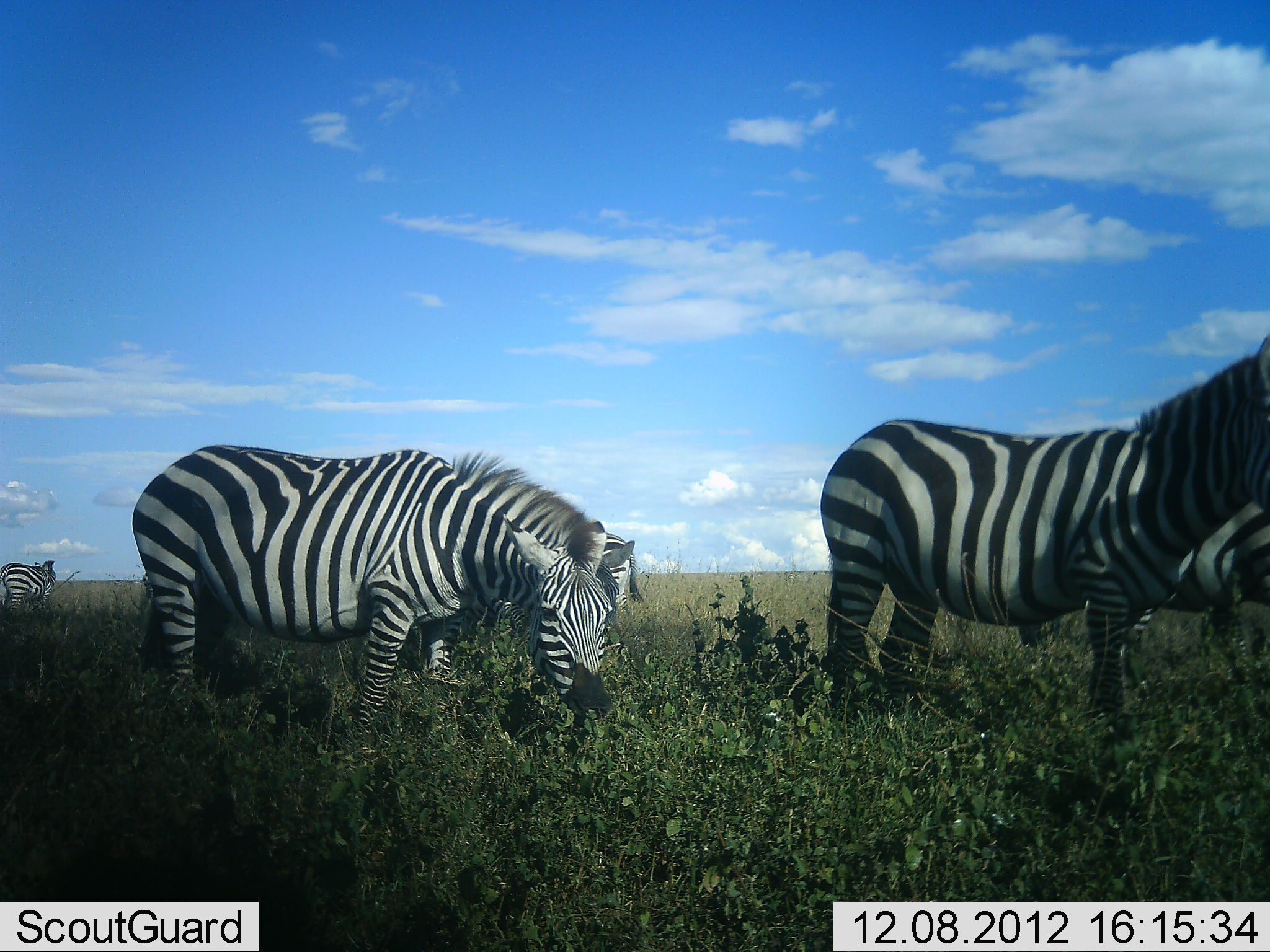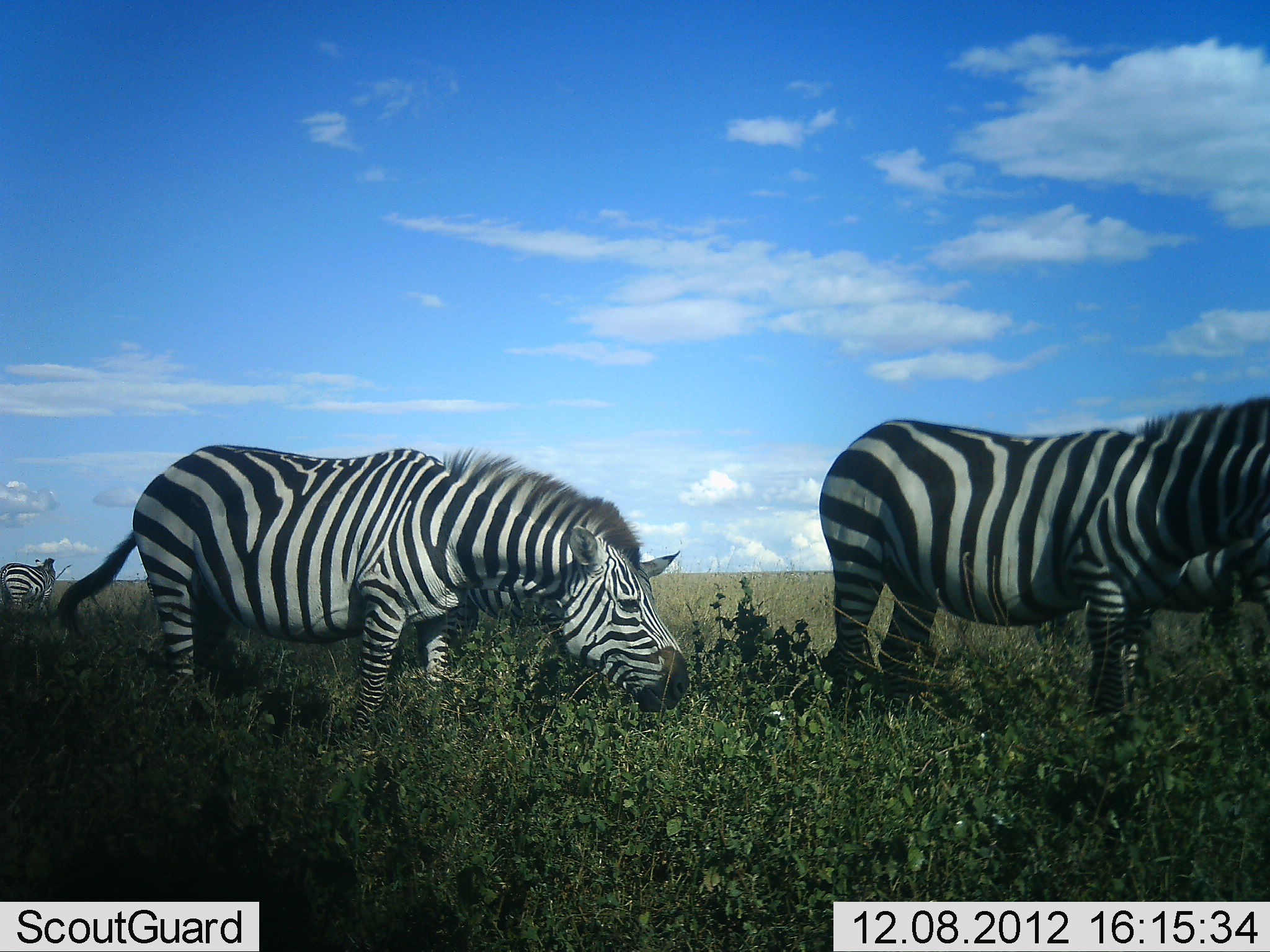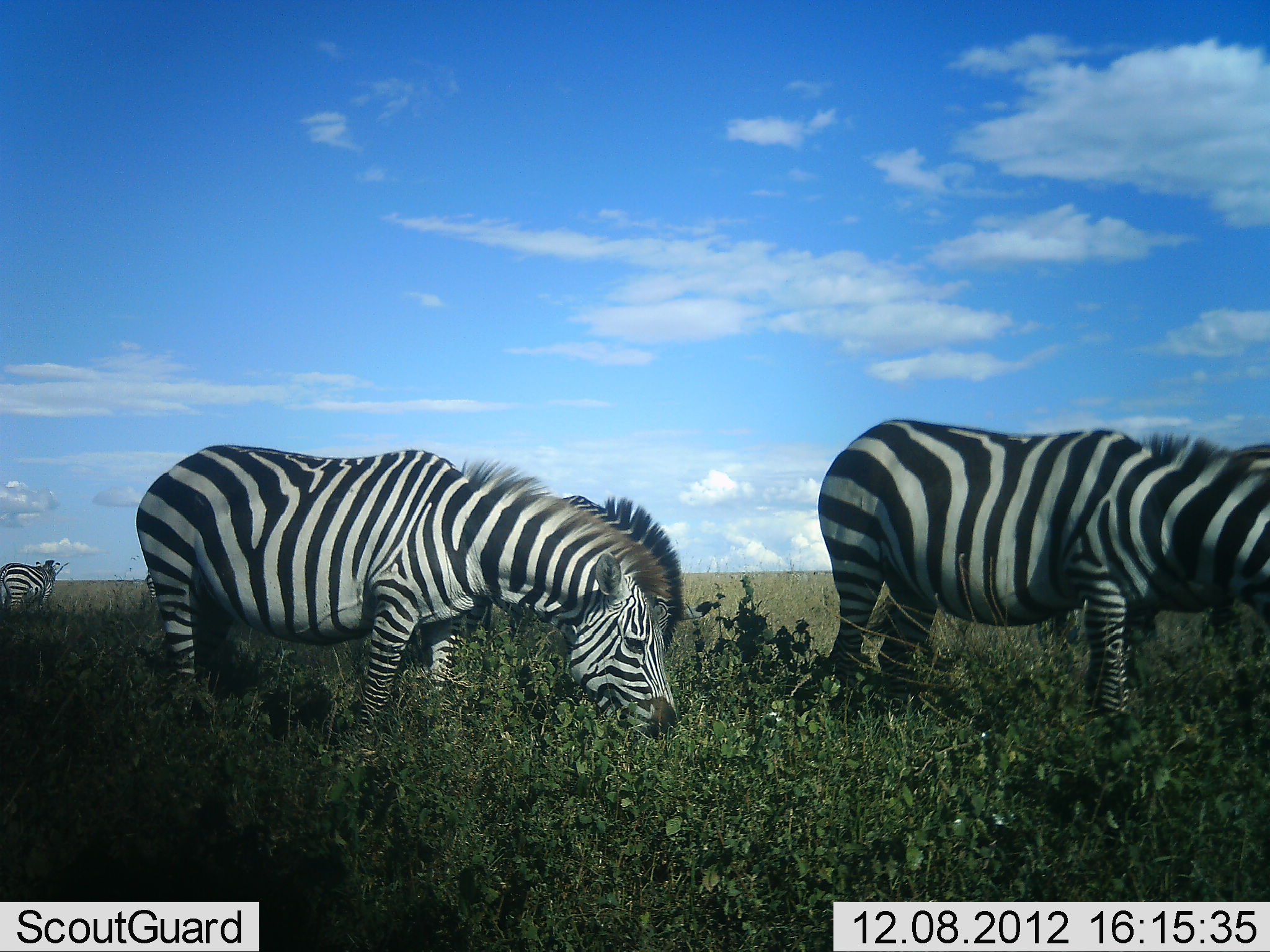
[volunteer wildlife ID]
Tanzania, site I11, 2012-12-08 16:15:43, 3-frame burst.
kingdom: Animalia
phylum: Chordata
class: Mammalia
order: Perissodactyla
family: Equidae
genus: Equus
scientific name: Equus quagga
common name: plains zebra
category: zebra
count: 5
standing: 40%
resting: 0%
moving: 0%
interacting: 0%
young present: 0%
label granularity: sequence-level